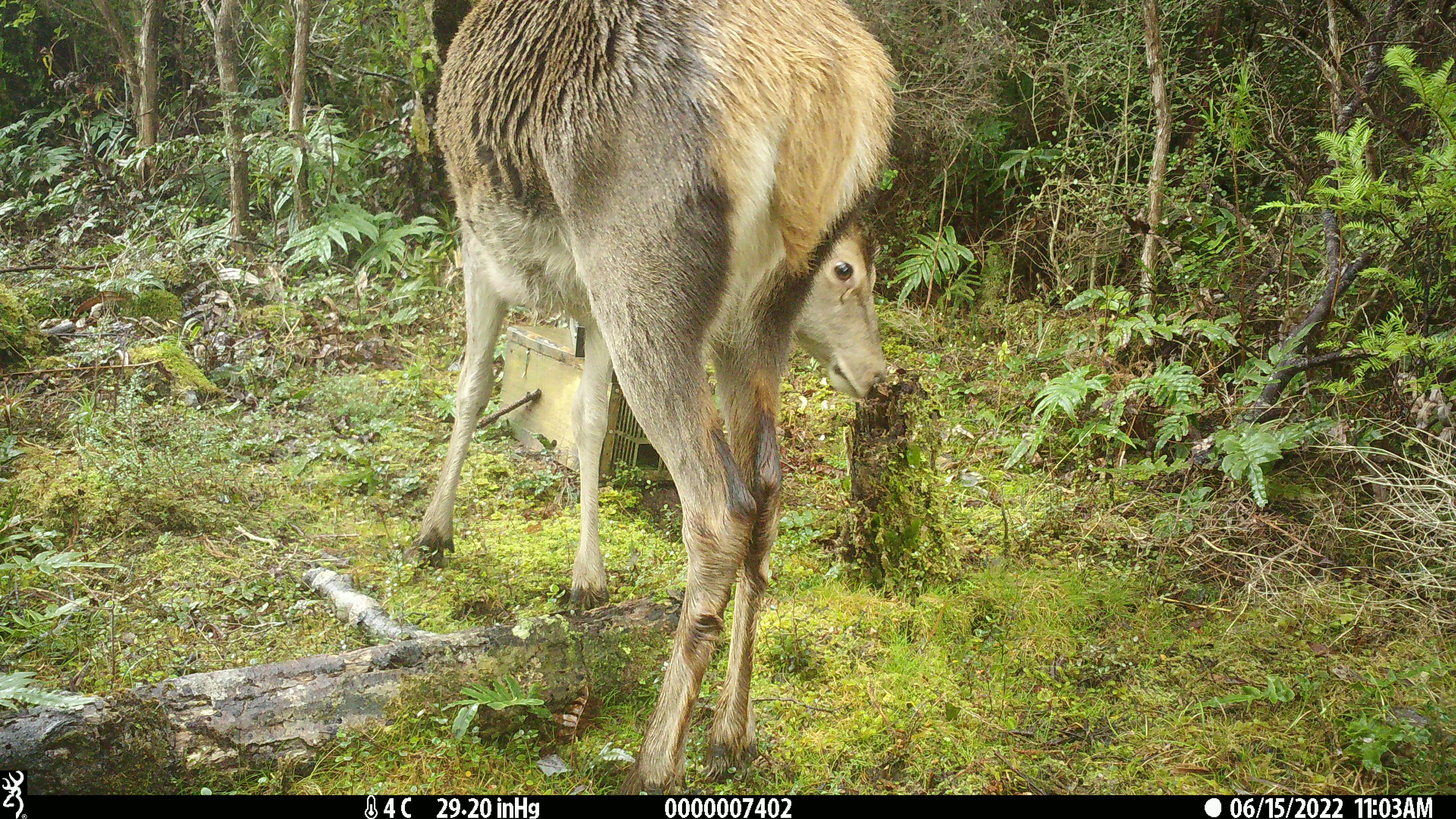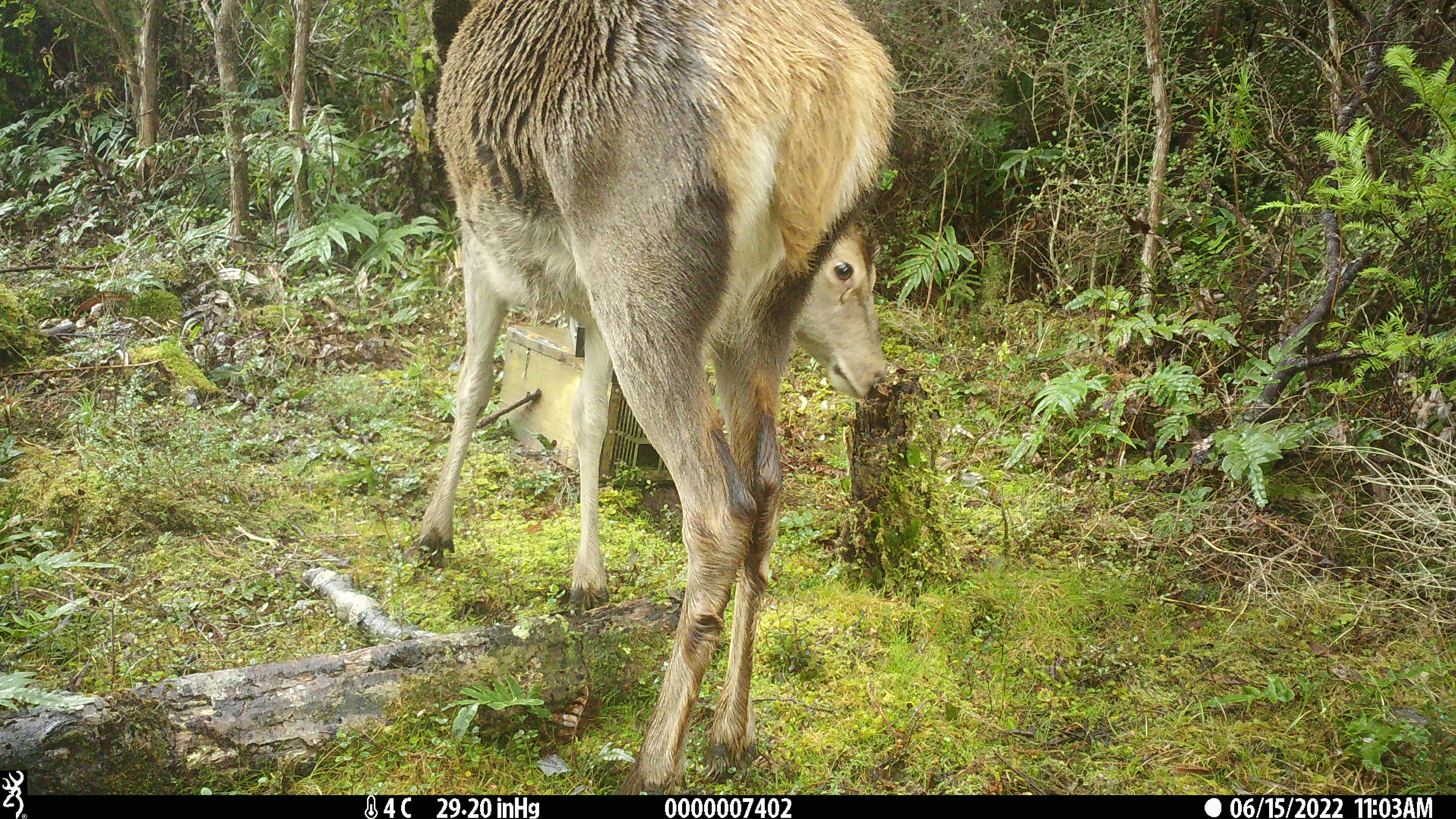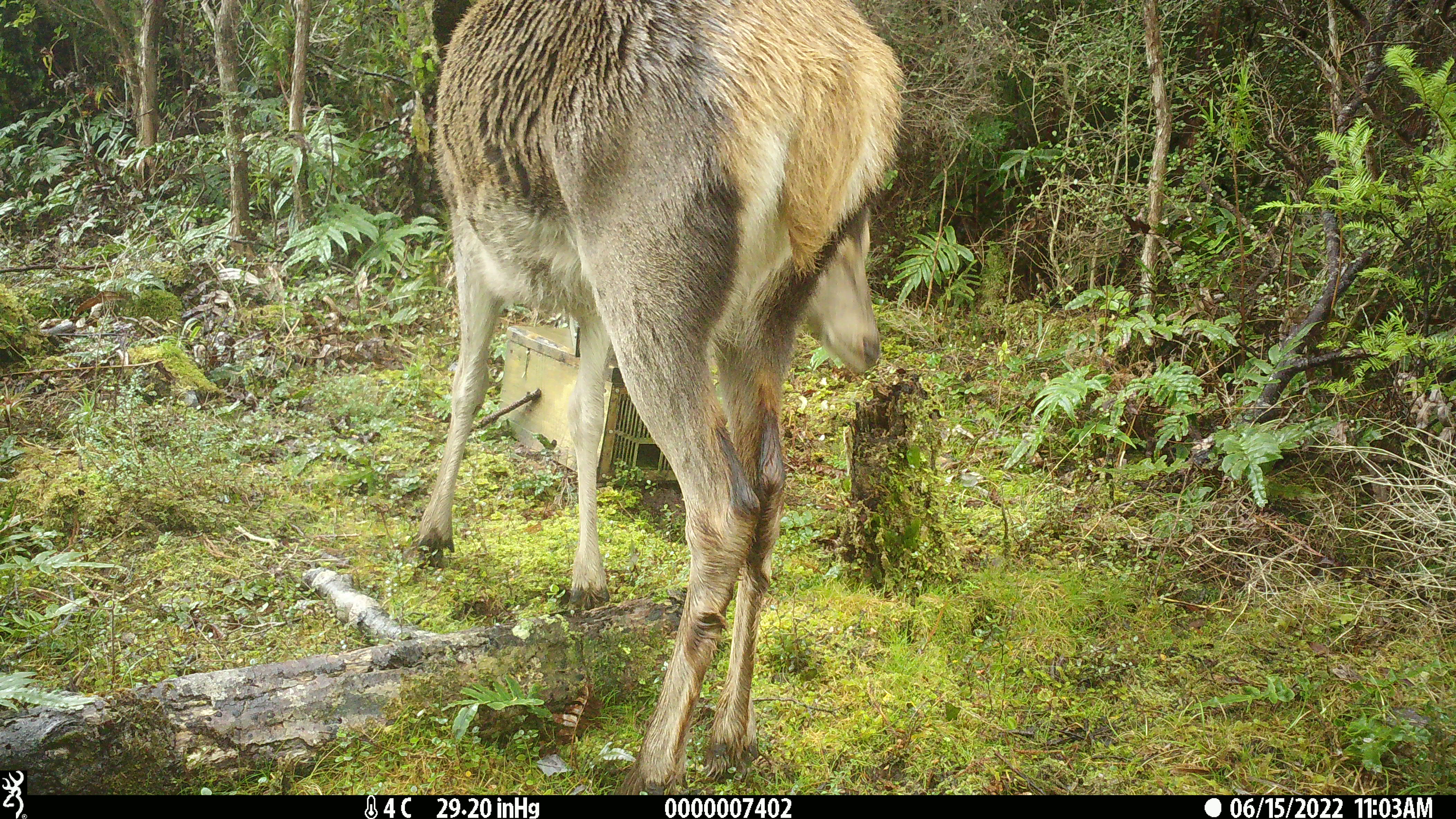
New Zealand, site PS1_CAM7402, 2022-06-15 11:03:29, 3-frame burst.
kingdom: Animalia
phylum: Chordata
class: Mammalia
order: Artiodactyla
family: Cervidae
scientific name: Cervidae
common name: deer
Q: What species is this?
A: Deer (Cervidae).